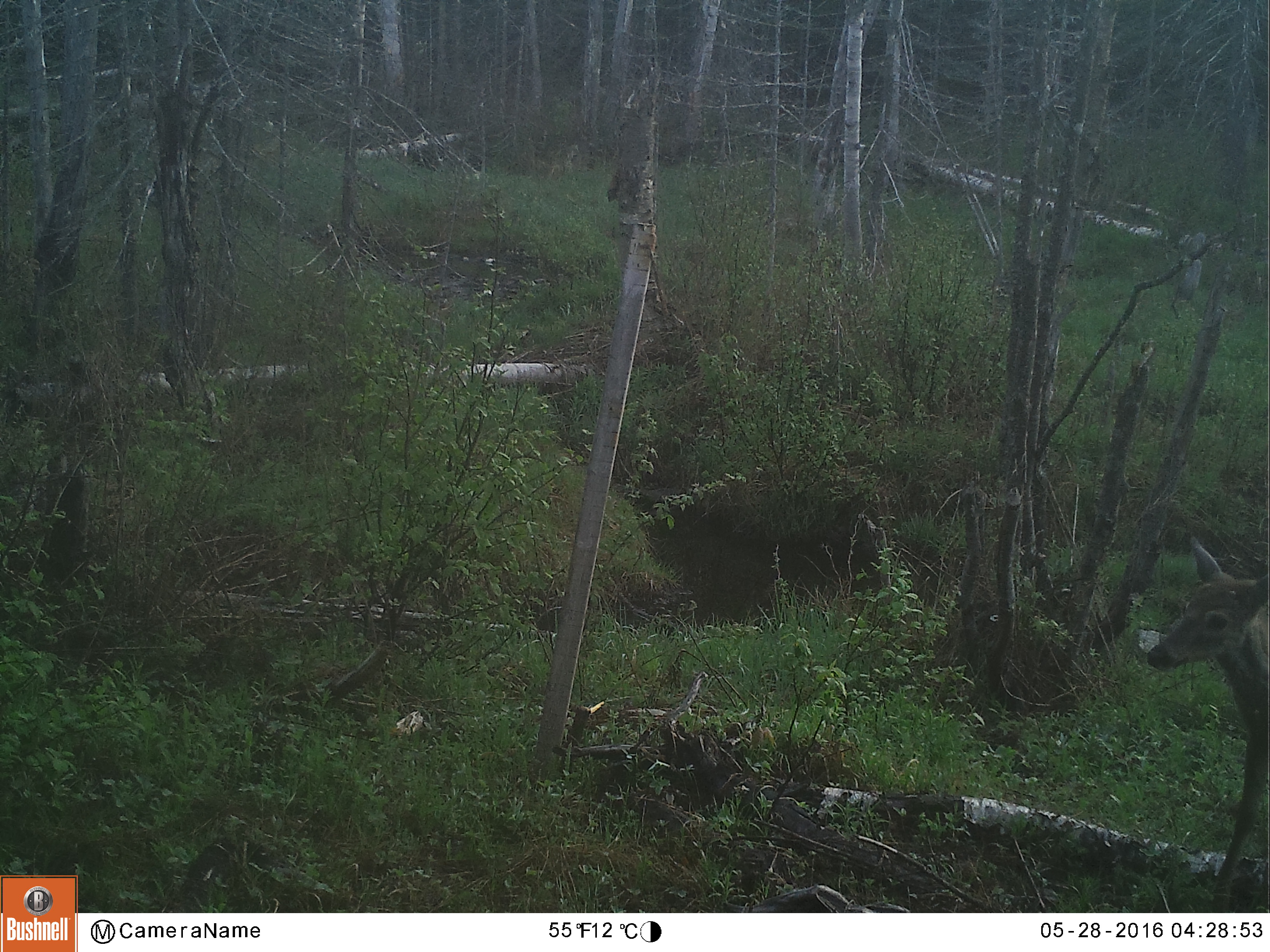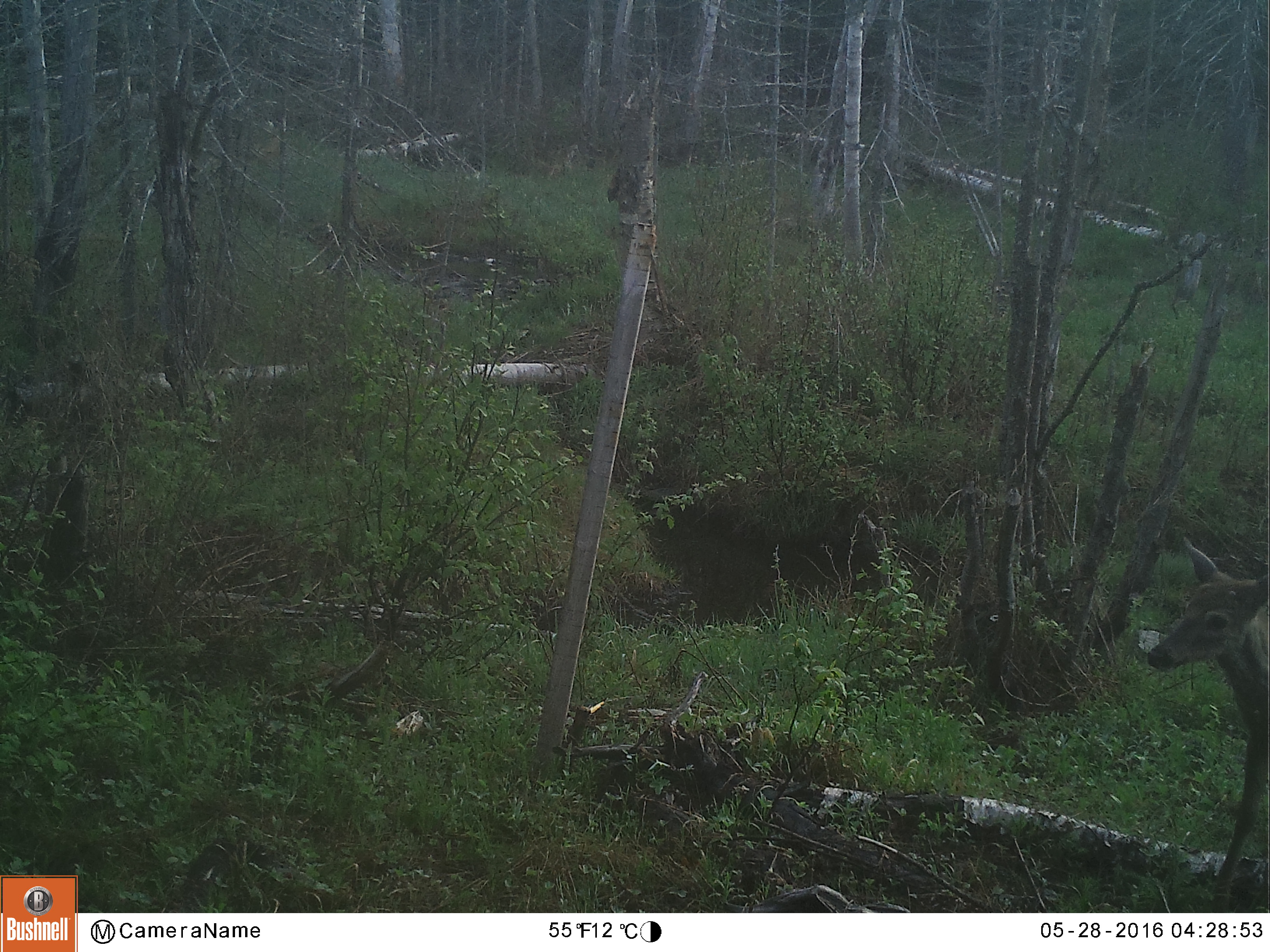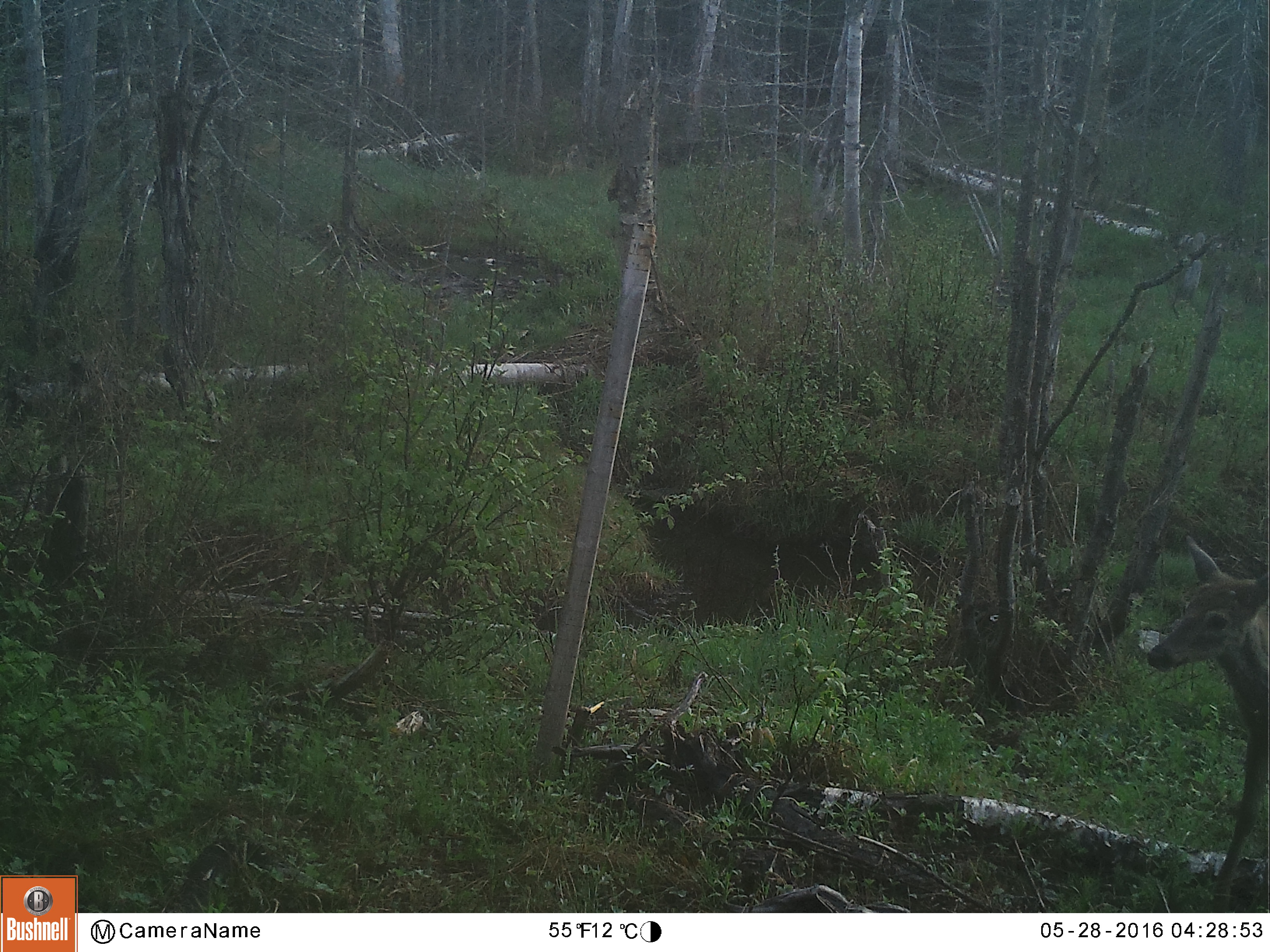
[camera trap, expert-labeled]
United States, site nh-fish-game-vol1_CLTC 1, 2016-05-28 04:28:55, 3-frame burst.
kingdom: Animalia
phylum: Chordata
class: Mammalia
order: Artiodactyla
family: Cervidae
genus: Odocoileus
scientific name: Odocoileus virginianus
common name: white-tailed deer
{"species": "white-tailed deer (Odocoileus virginianus)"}